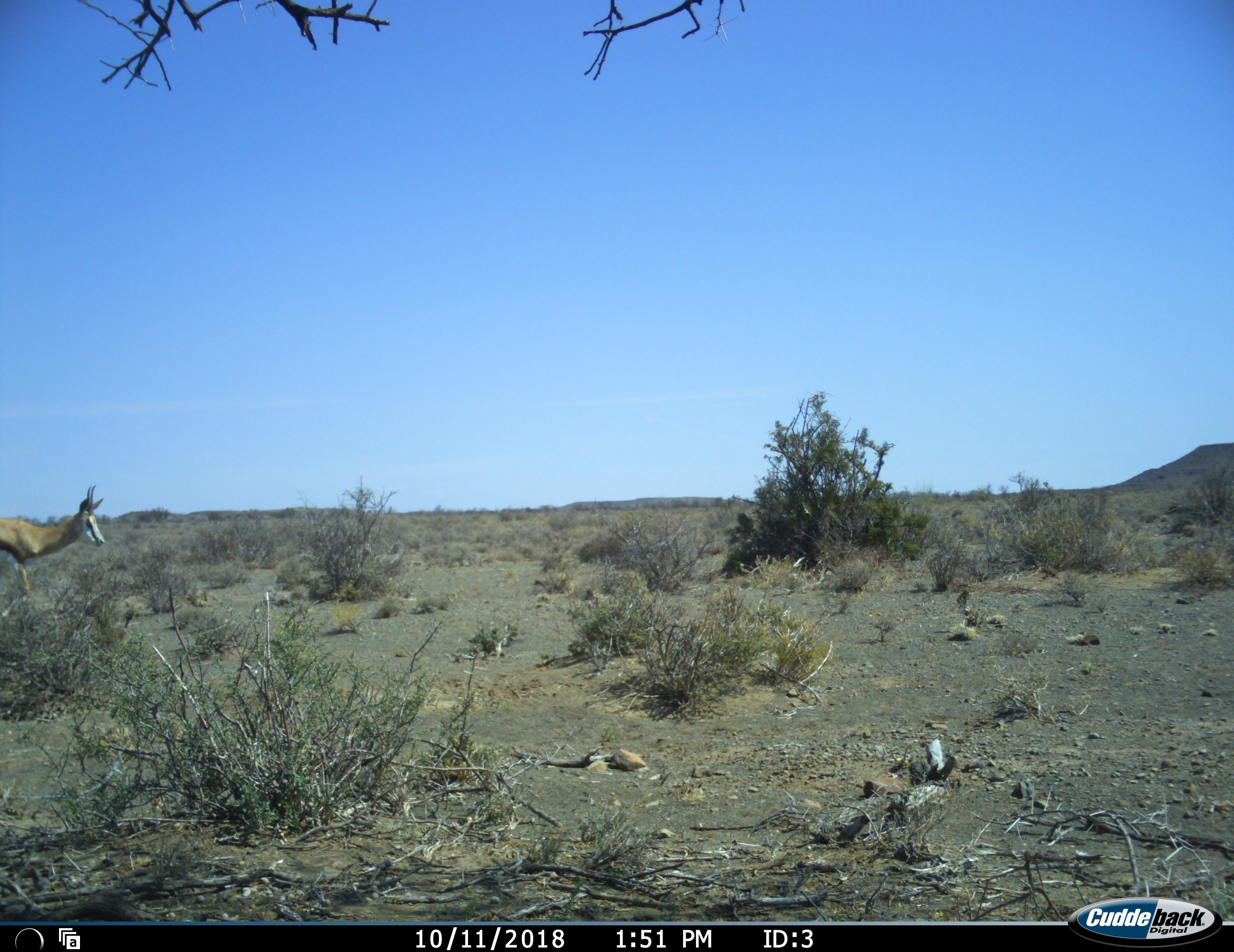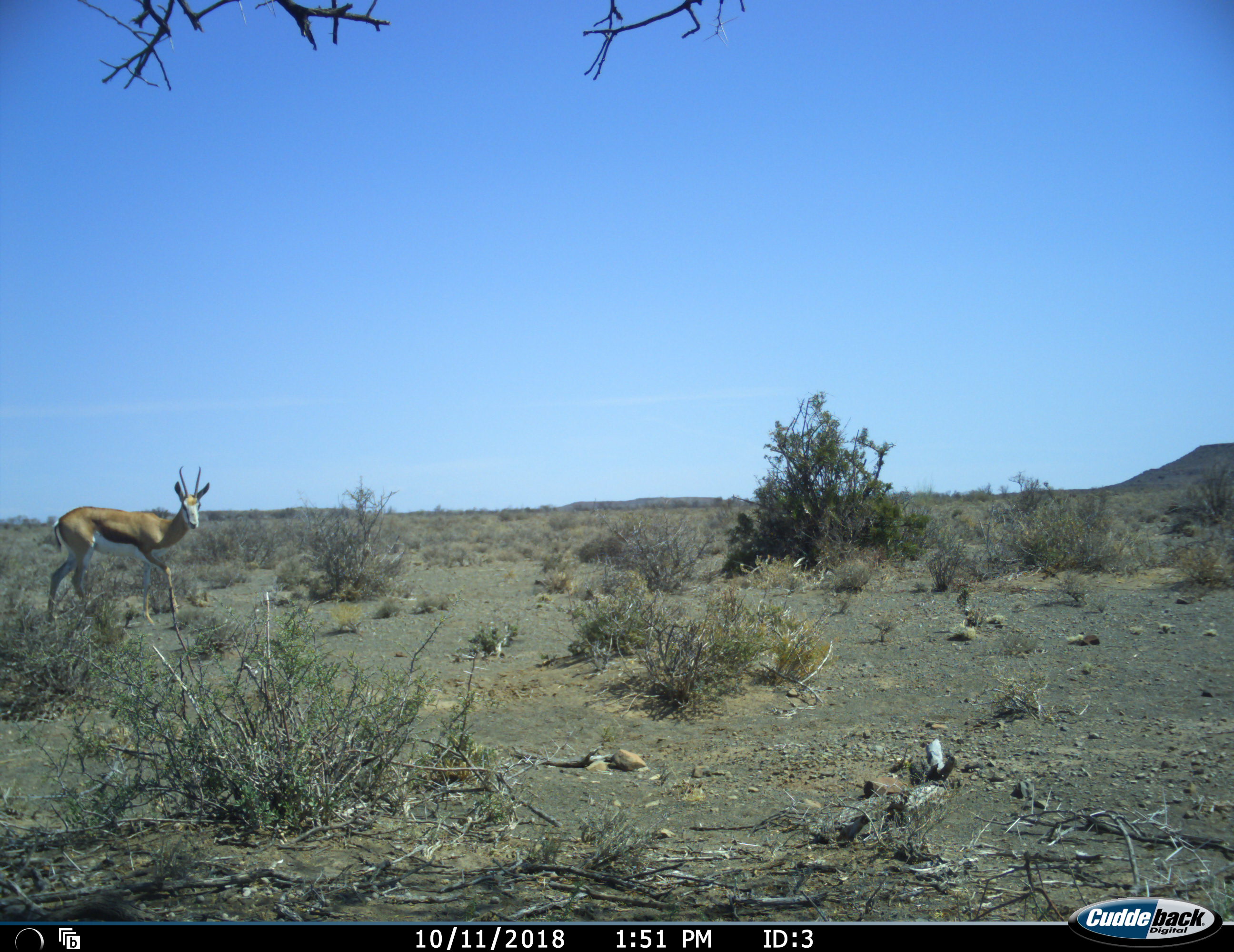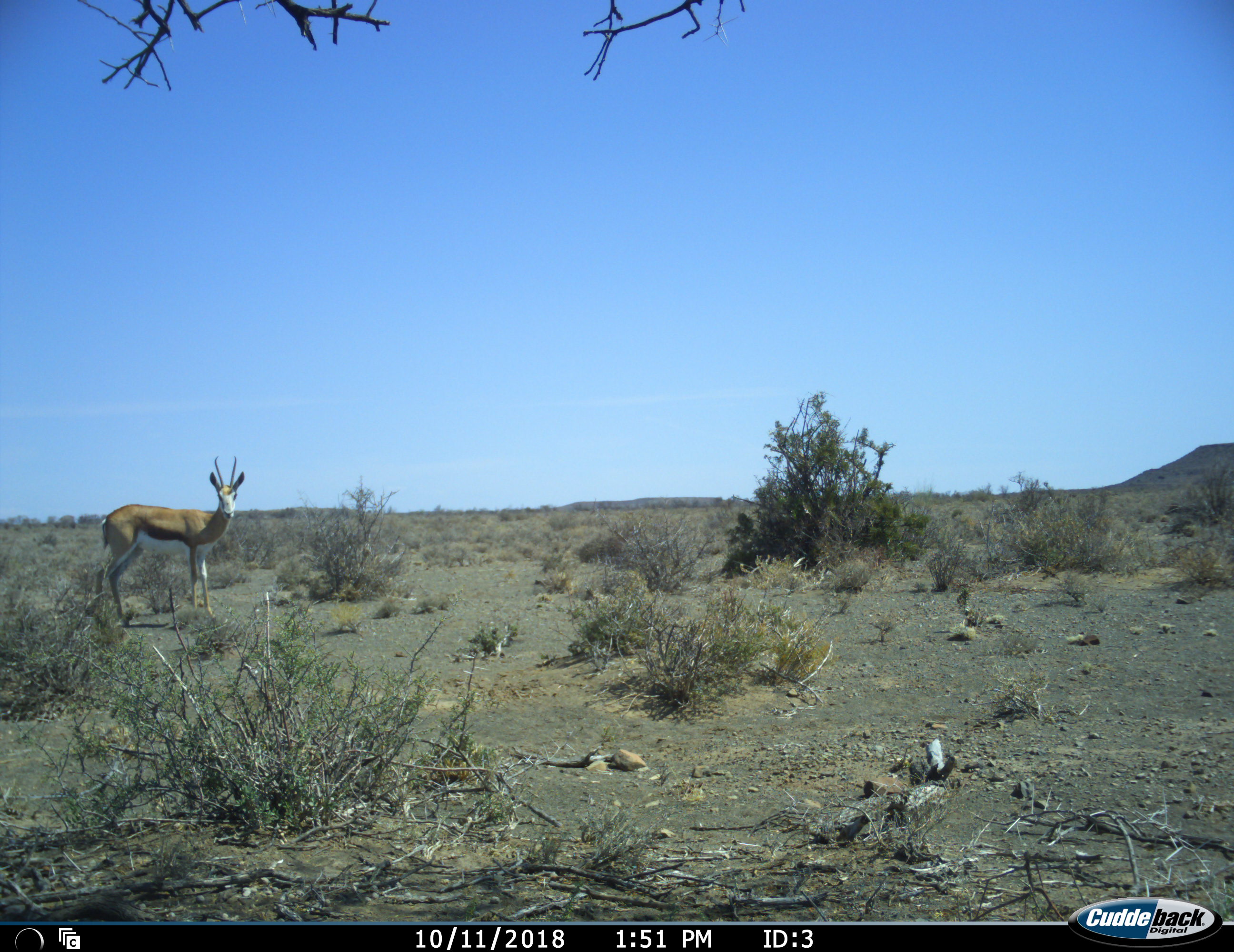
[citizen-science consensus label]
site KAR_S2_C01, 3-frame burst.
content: unidentified animal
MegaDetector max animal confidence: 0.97